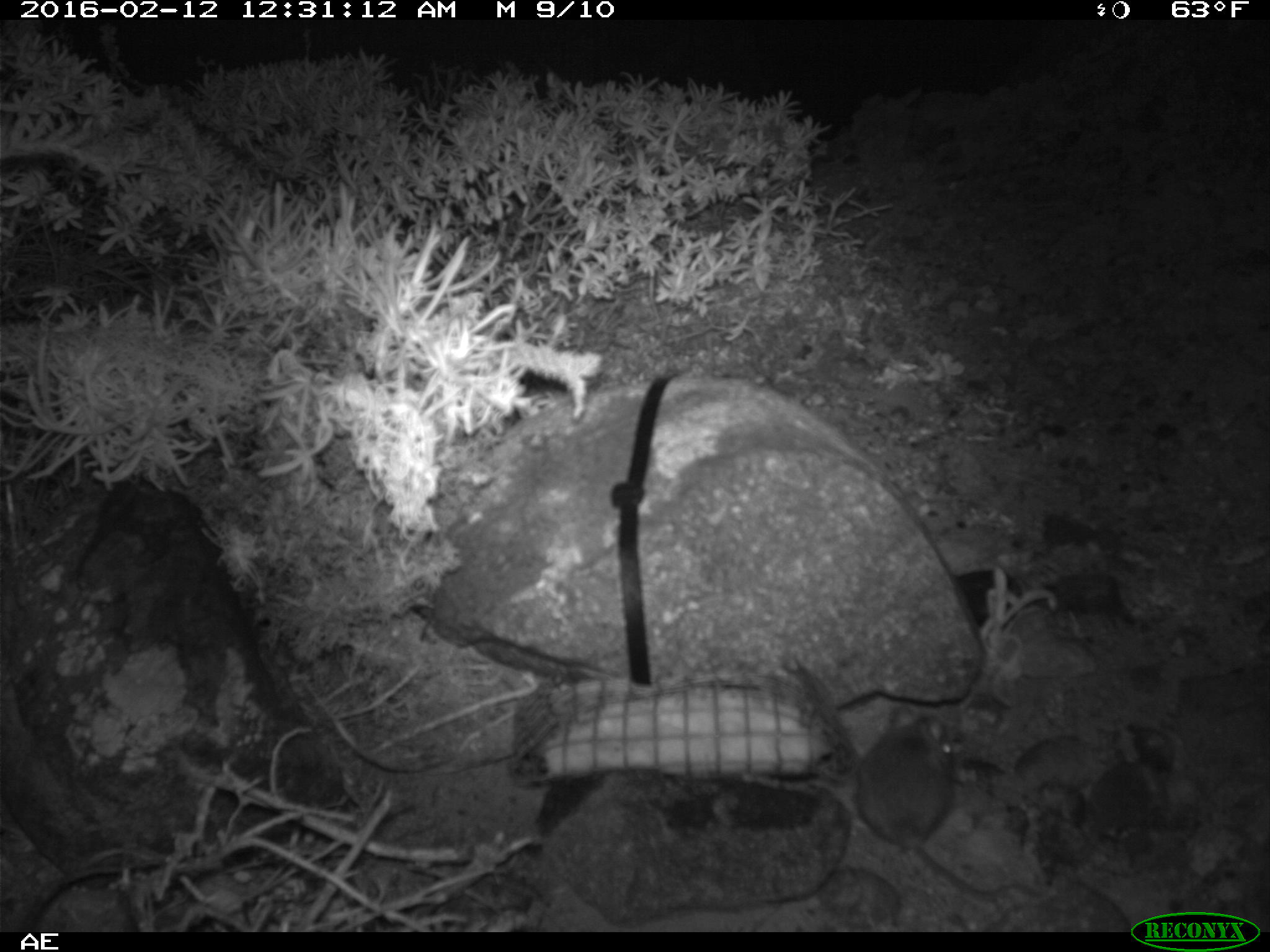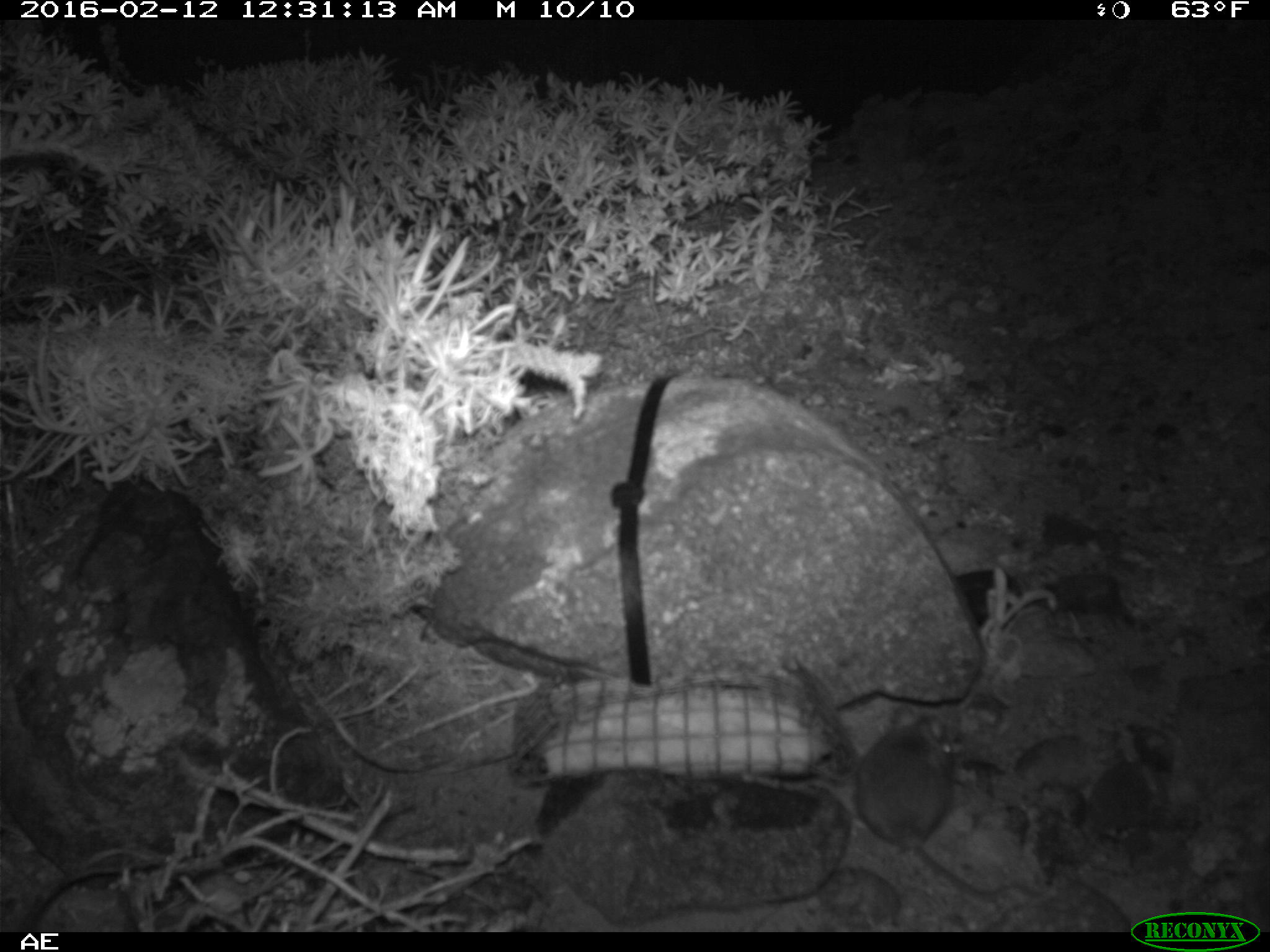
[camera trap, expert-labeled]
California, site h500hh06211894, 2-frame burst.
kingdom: Animalia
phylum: Chordata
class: Mammalia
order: Rodentia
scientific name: Rodentia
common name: rodent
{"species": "rodent (Rodentia)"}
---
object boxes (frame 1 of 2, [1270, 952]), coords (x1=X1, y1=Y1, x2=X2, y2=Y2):
rodent: (x1=853, y1=705, x2=1042, y2=904)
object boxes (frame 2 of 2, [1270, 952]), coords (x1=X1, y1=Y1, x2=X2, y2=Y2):
rodent: (x1=852, y1=703, x2=1004, y2=896)